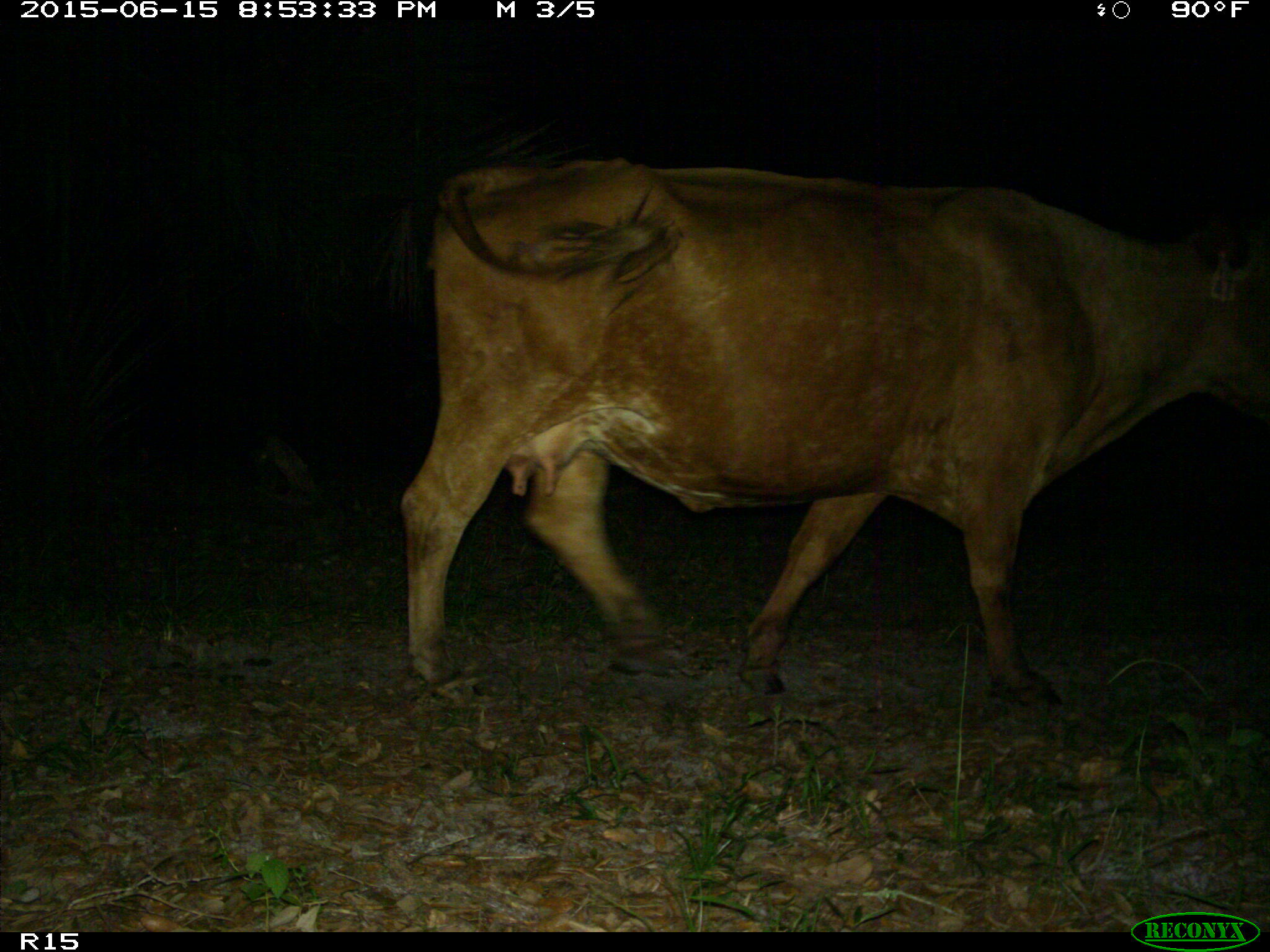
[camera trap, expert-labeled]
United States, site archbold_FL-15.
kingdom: Animalia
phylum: Chordata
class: Mammalia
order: Artiodactyla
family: Bovidae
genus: Bos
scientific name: Bos taurus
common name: domestic cow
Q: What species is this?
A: Bos taurus (domestic cow).